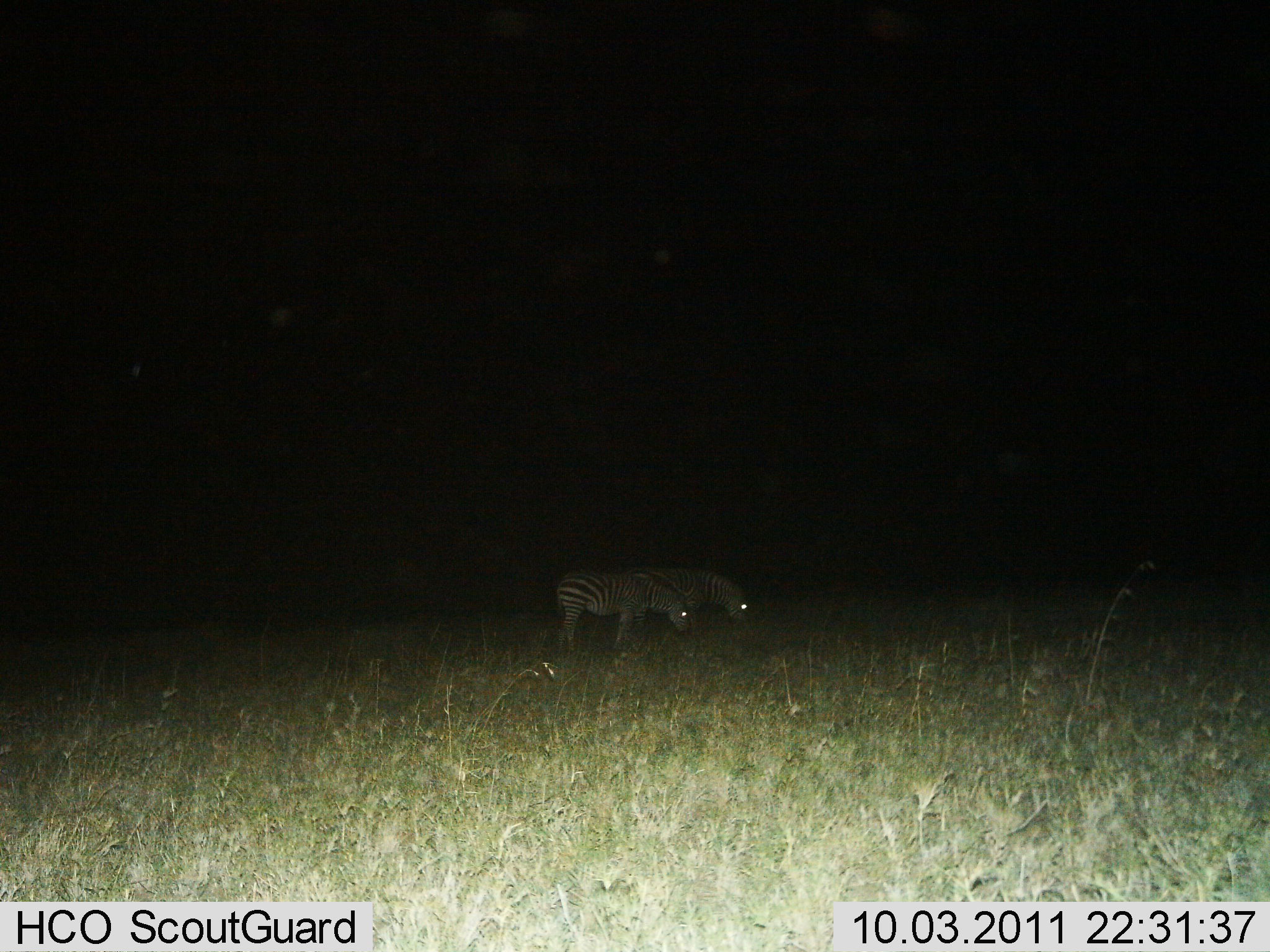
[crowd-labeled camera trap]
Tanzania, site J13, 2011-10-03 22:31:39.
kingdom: Animalia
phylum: Chordata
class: Mammalia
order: Perissodactyla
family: Equidae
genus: Equus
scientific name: Equus quagga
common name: plains zebra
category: zebra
Zebra (plains zebra) (Equus quagga), count 2. Behavior (volunteer vote fractions): standing 38%, resting 0%, moving 0%, interacting 0%. Young present (vote fraction): 0%. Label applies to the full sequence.